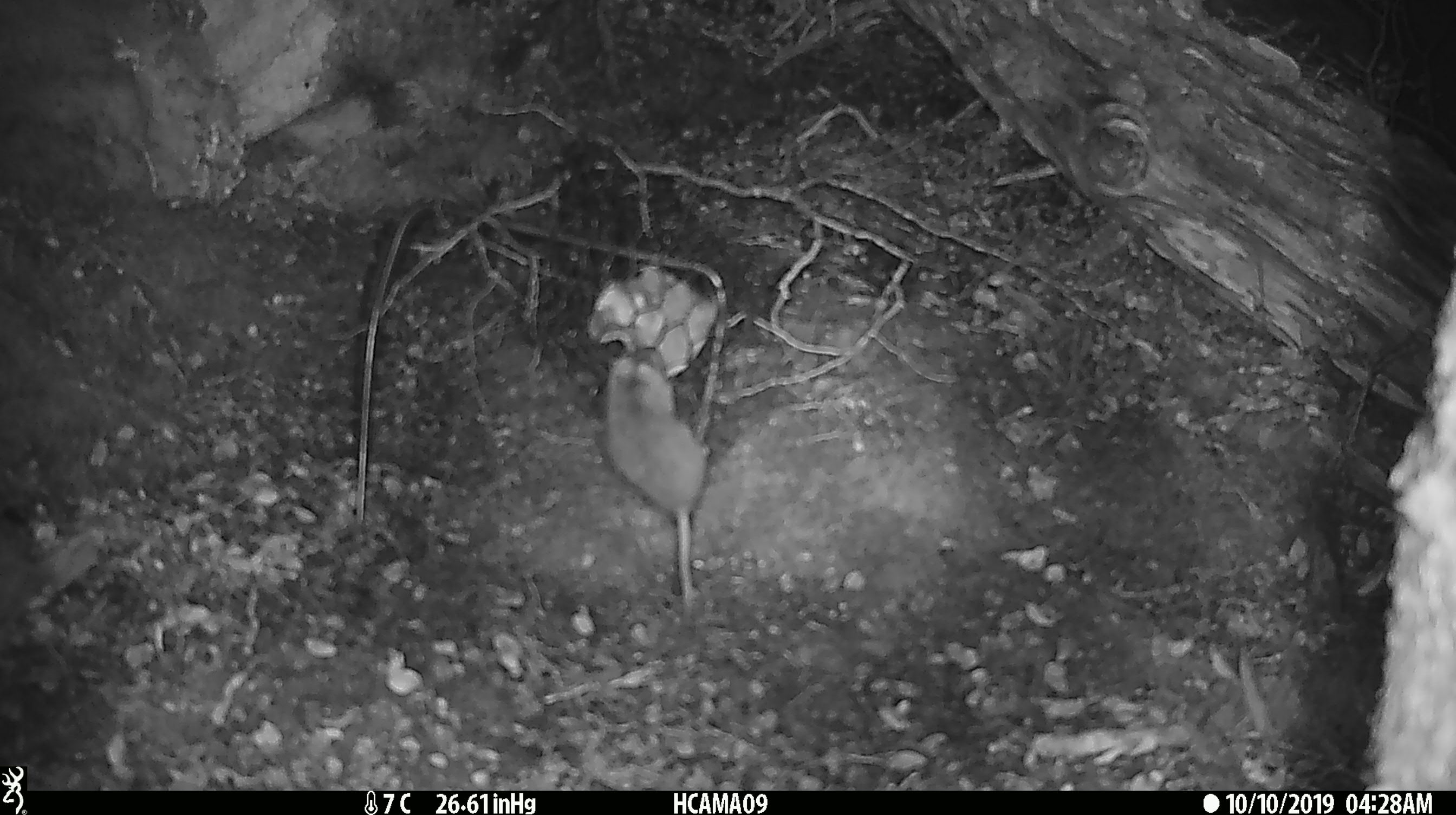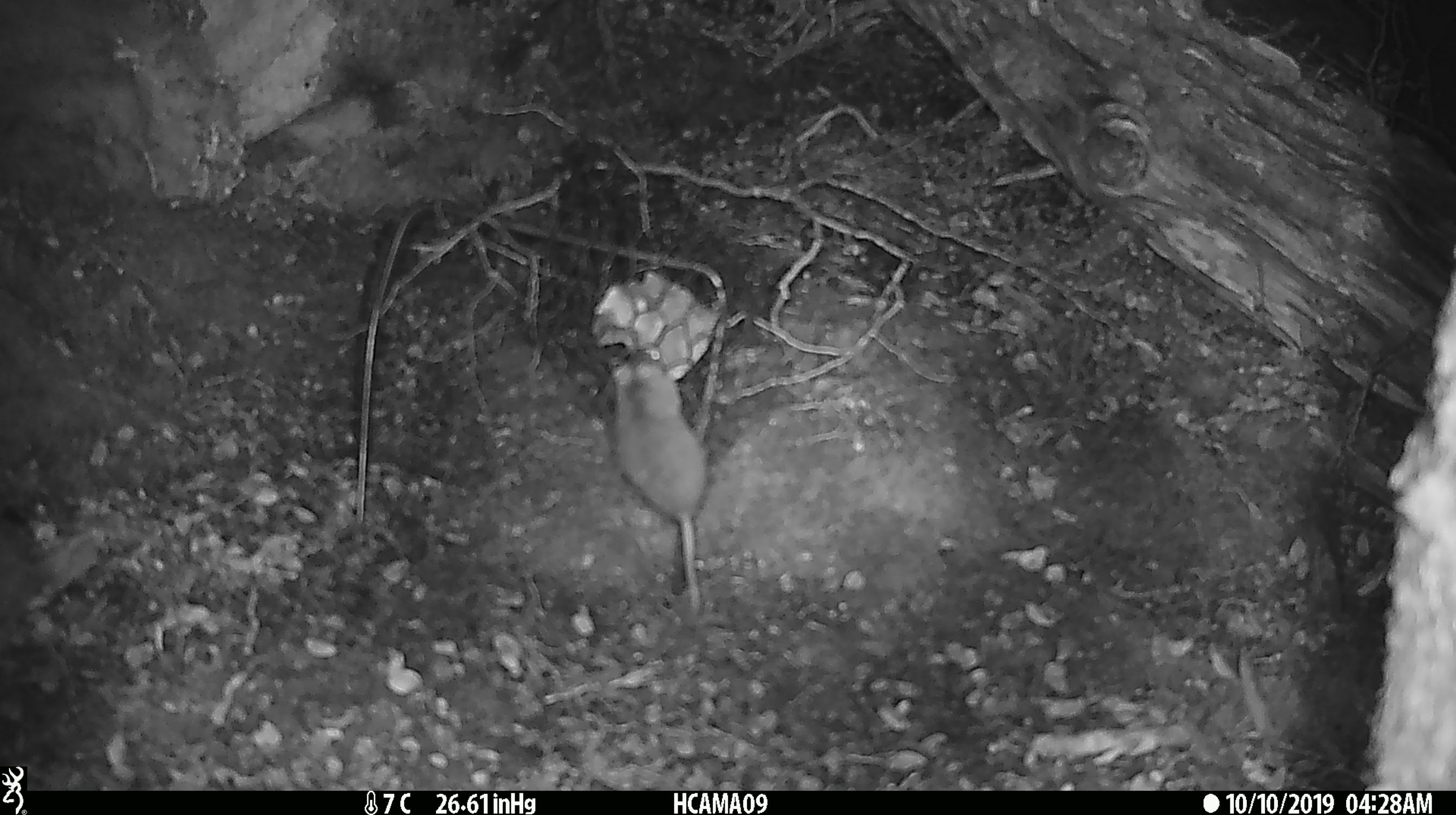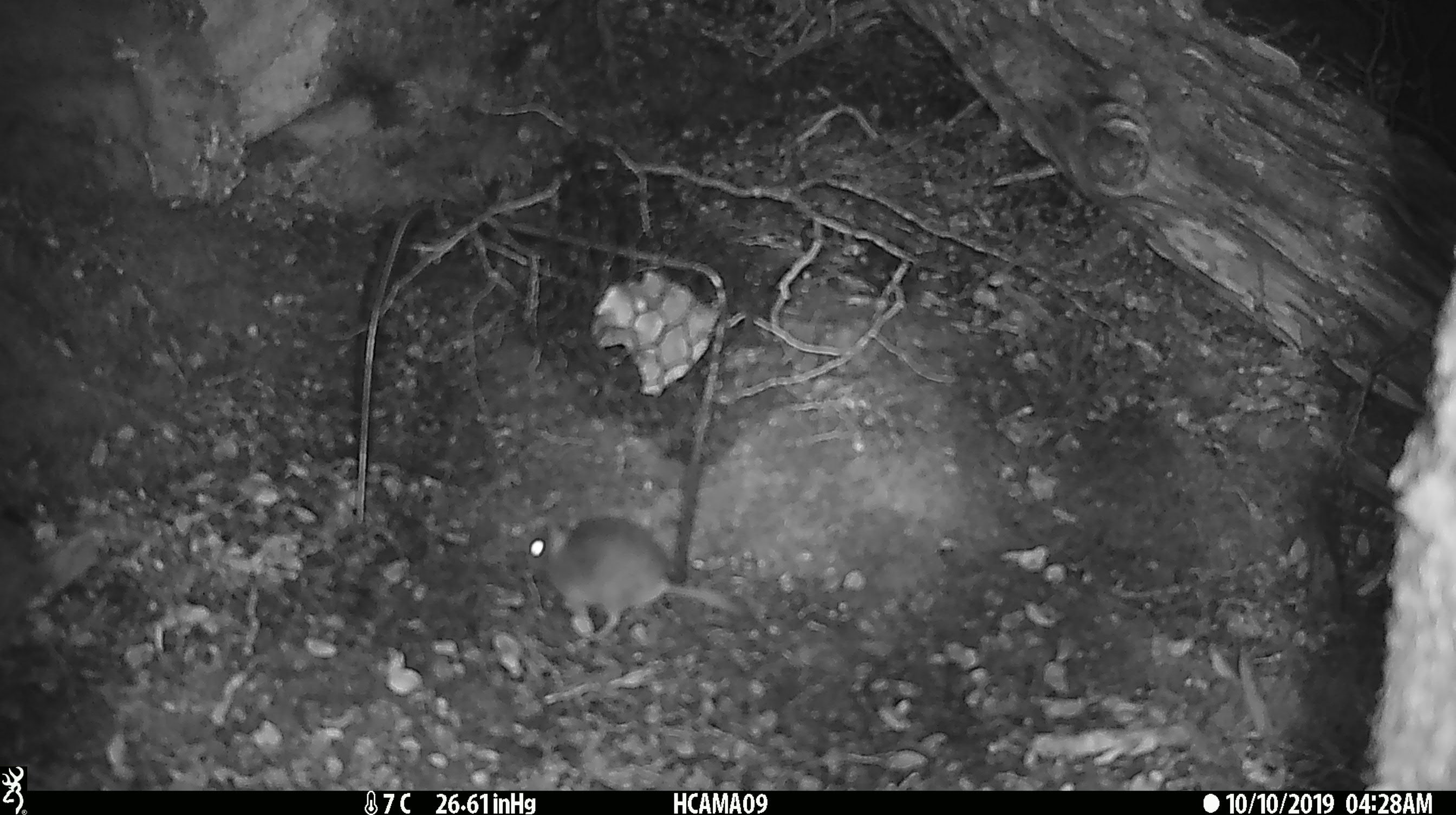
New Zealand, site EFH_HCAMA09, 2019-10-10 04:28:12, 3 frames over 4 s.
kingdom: Animalia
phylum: Chordata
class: Mammalia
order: Rodentia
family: Muridae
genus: Mus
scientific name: Mus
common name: mouse